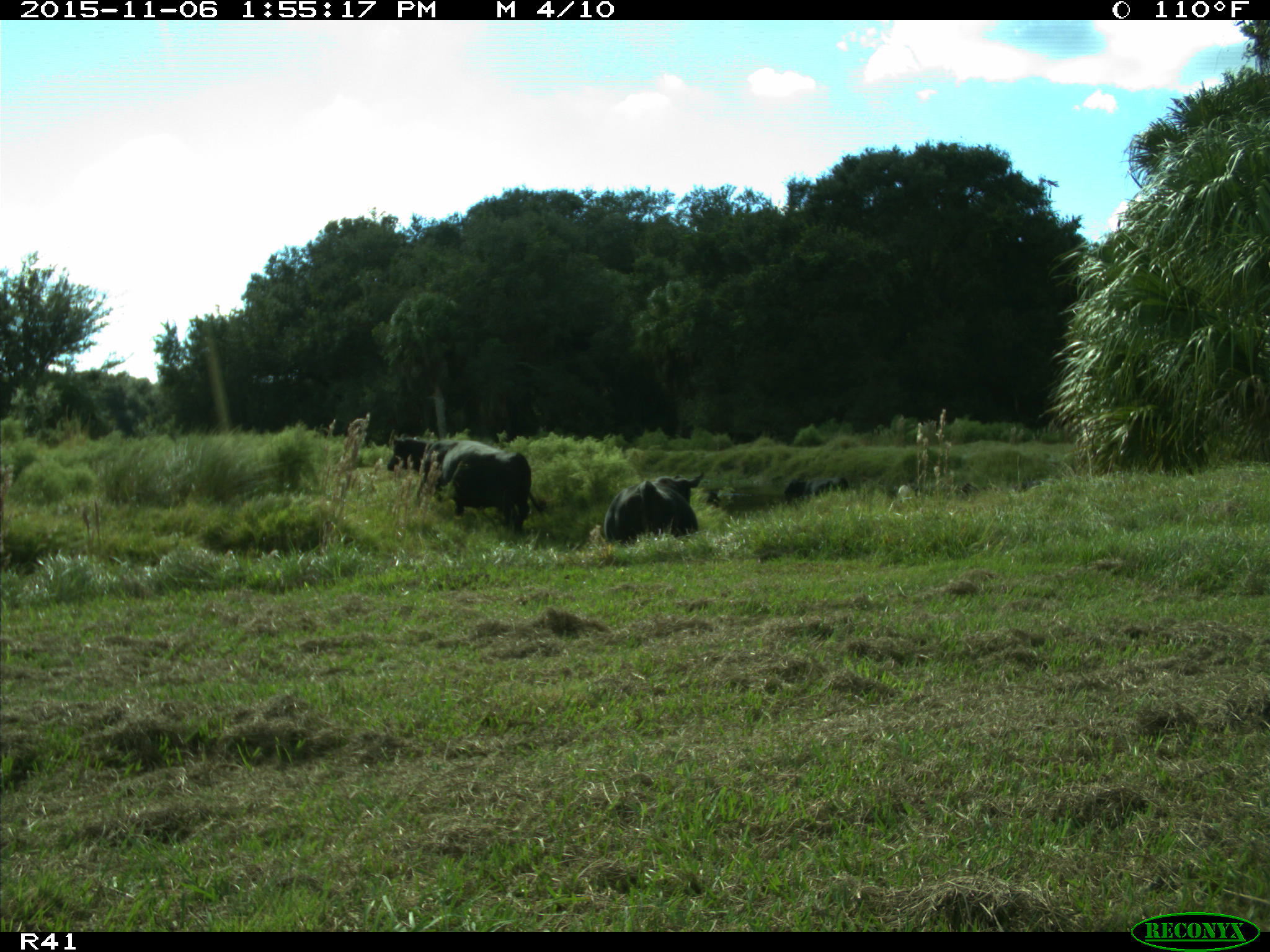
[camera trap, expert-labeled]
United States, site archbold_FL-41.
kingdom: Animalia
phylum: Chordata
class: Mammalia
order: Artiodactyla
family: Bovidae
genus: Bos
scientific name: Bos taurus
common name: domestic cow